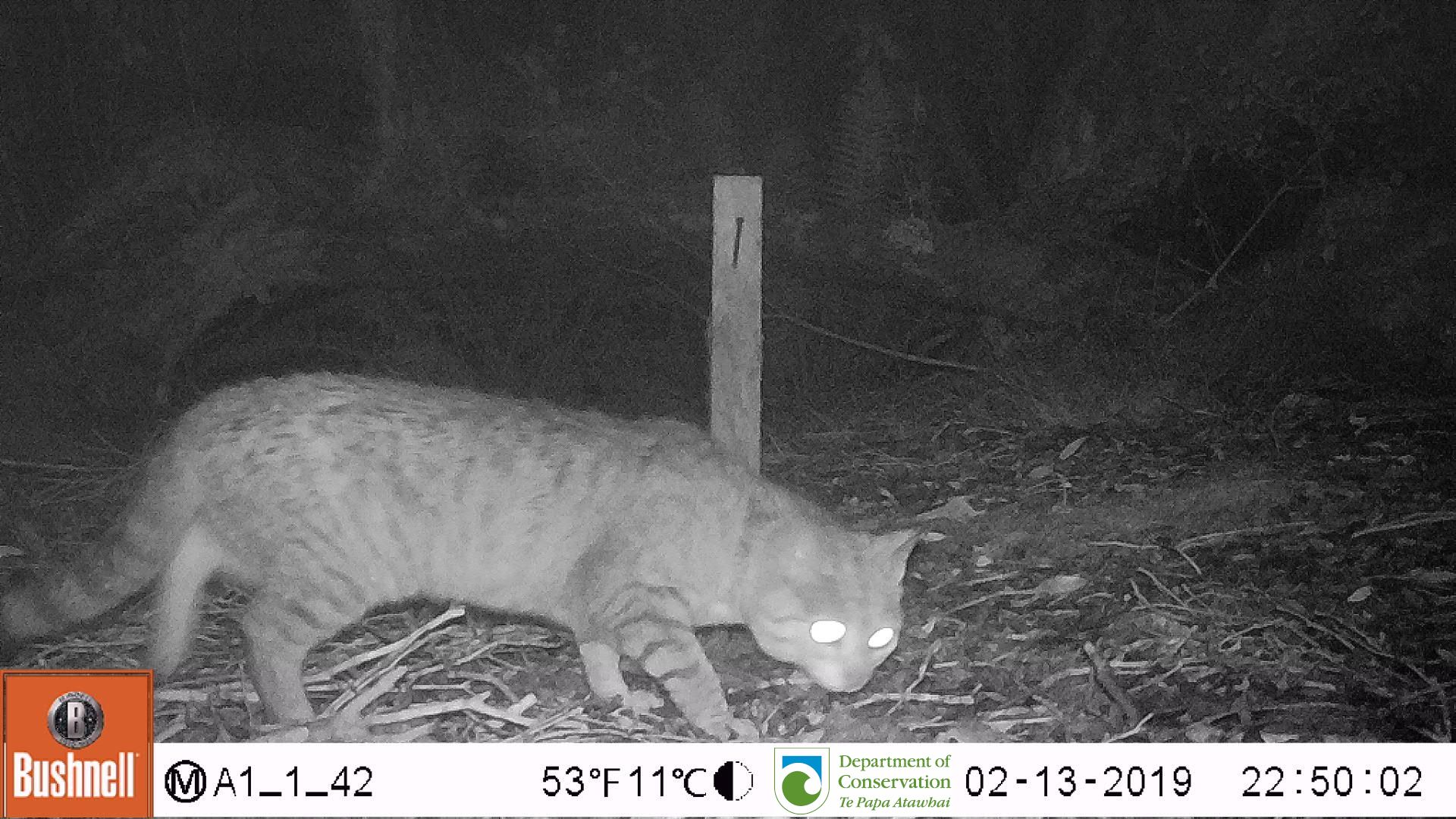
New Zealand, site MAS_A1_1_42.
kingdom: Animalia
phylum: Chordata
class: Mammalia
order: Carnivora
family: Felidae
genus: Felis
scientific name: Felis catus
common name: domestic cat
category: cat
Cat (domestic cat) (Felis catus).